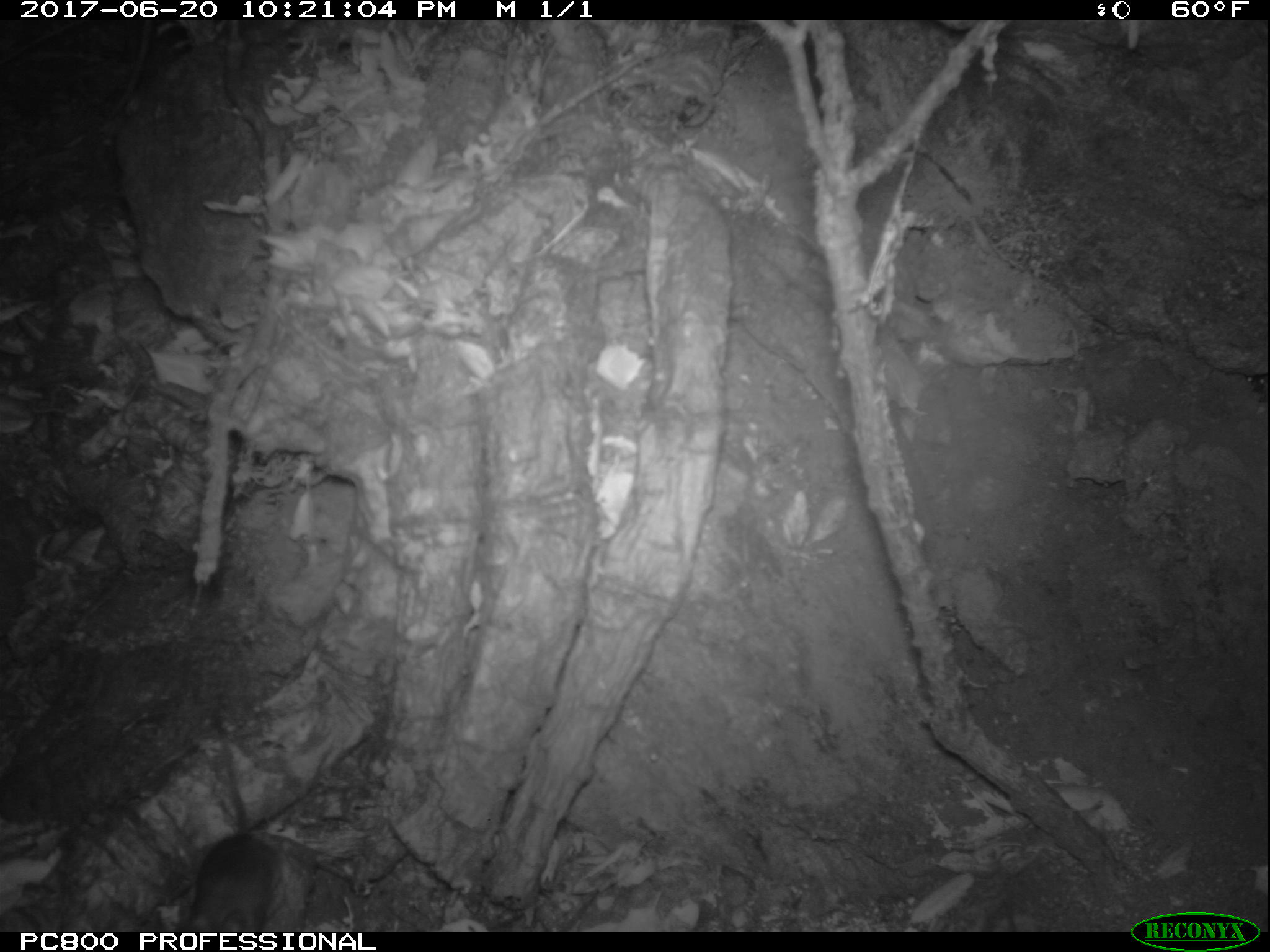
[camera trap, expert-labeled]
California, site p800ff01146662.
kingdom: Animalia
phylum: Chordata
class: Mammalia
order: Rodentia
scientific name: Rodentia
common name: rodent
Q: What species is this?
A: Rodent (Rodentia).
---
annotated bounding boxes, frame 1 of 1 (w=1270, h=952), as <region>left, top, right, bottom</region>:
rodent: <region>188, 714, 279, 933</region>